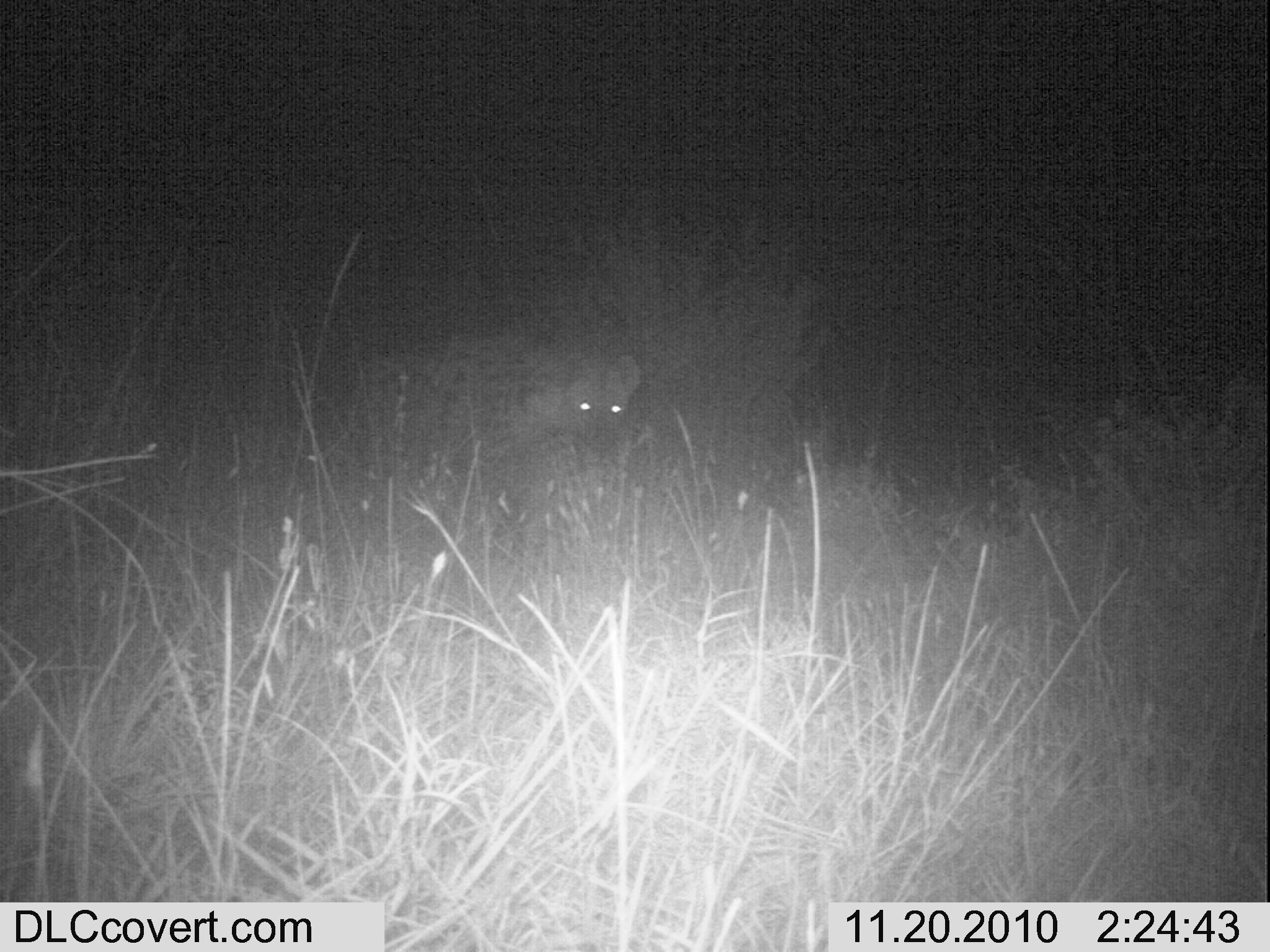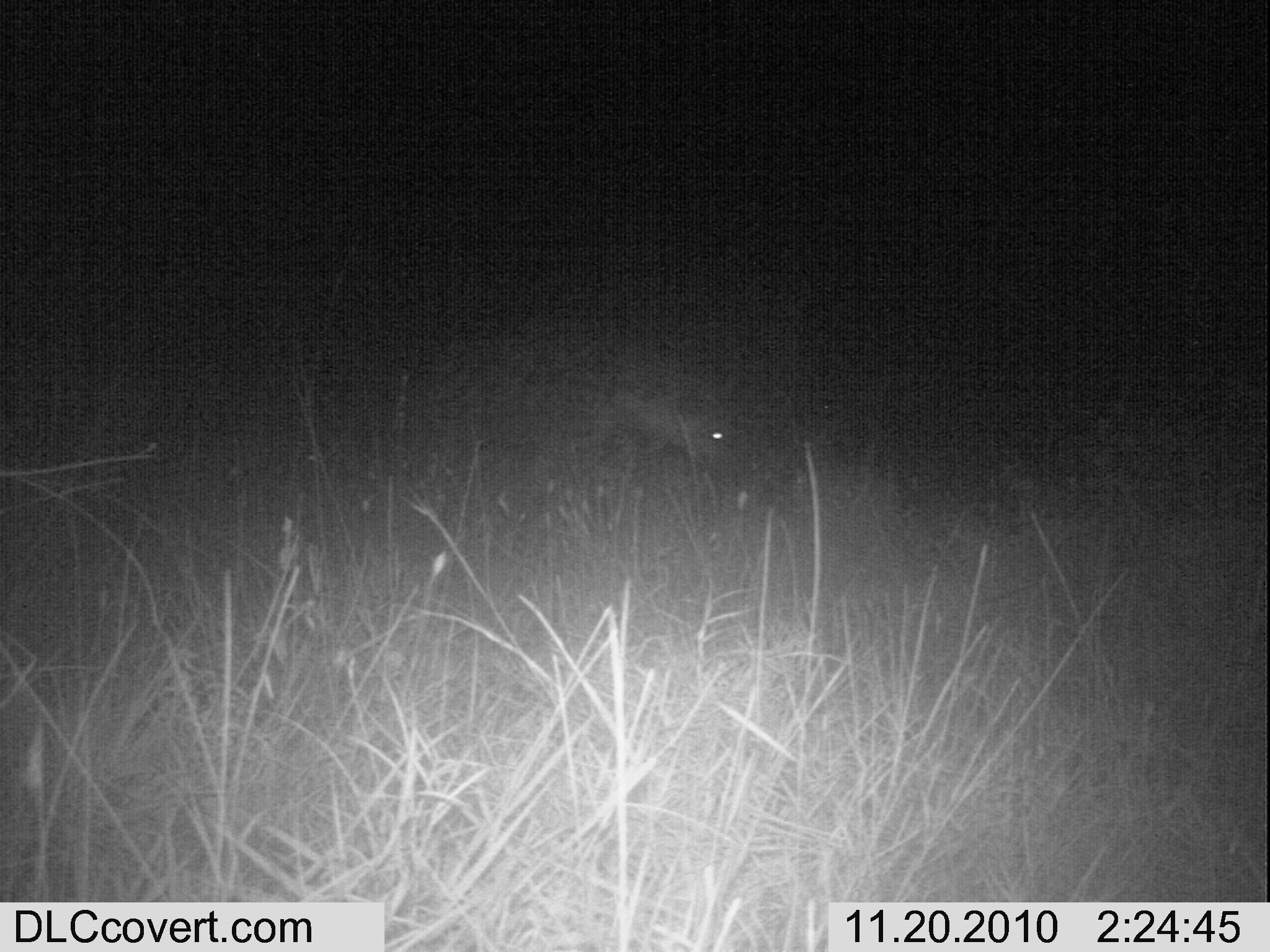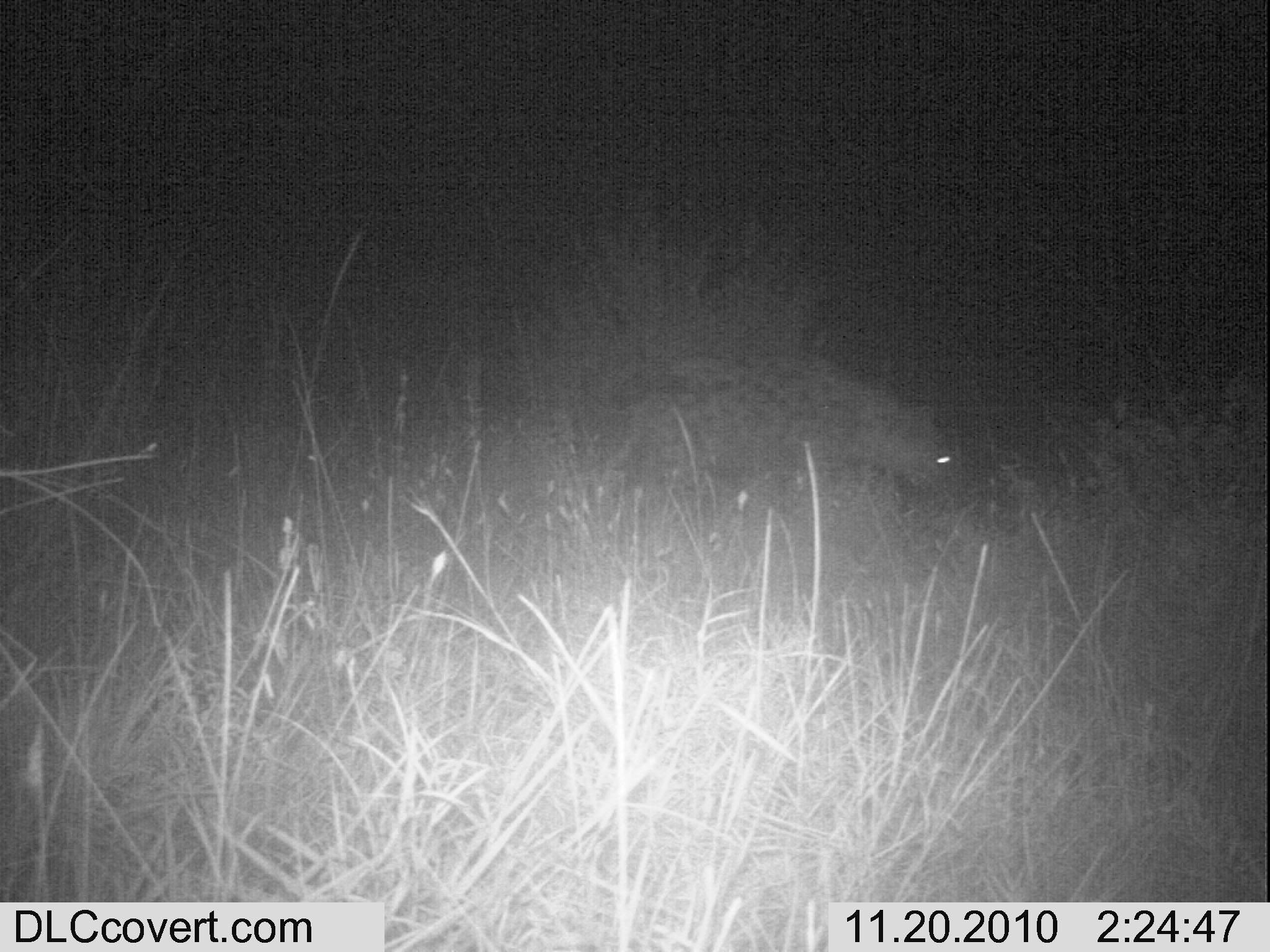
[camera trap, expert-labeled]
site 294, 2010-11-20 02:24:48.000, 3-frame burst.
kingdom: Animalia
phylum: Chordata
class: Mammalia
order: Carnivora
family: Hyaenidae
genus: Crocuta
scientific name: Crocuta crocuta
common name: spotted hyena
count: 1